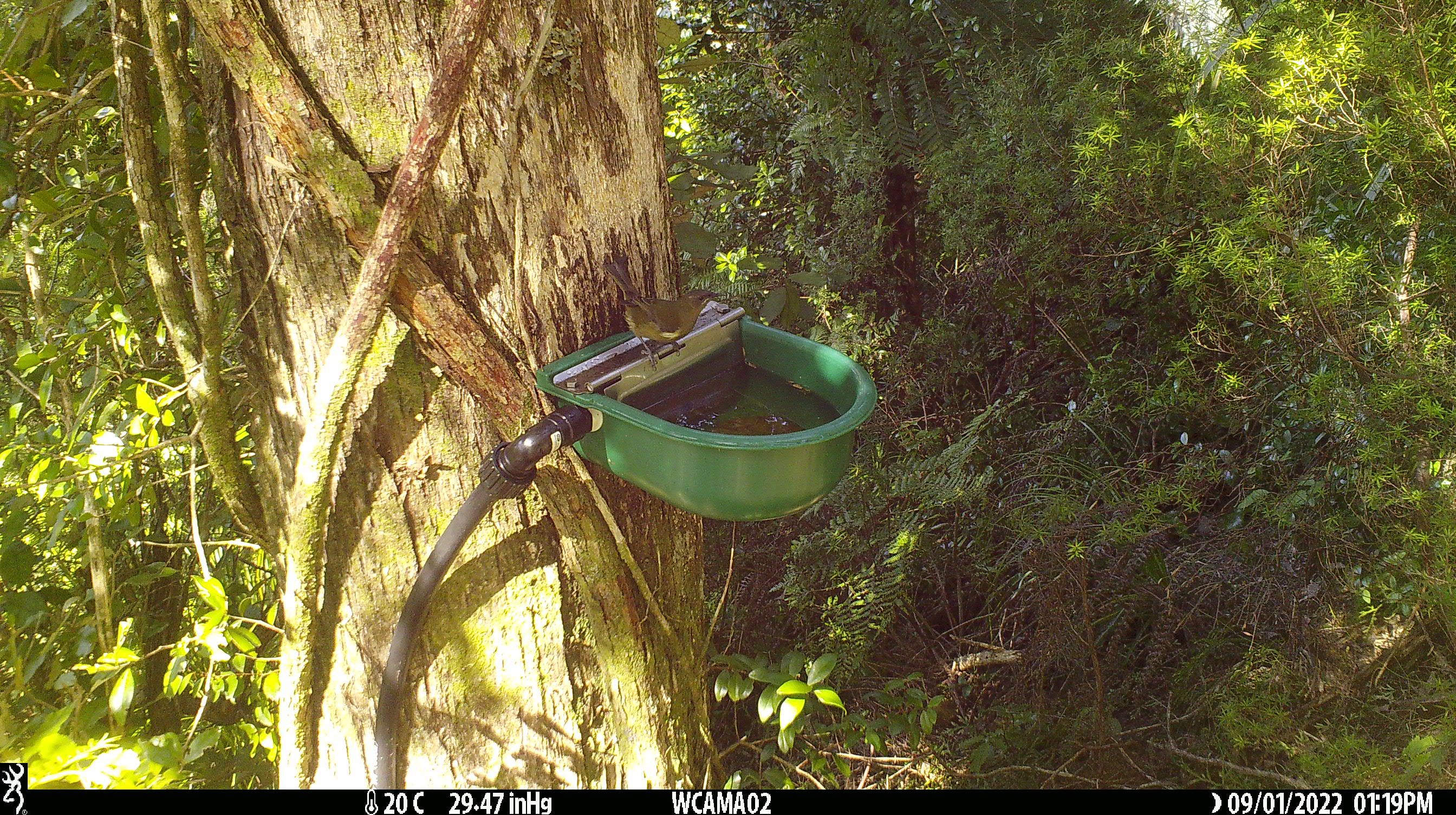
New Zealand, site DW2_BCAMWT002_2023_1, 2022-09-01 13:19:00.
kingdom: Animalia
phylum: Chordata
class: Aves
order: Passeriformes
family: Meliphagidae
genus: Anthornis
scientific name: Anthornis melanura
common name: new zealand bellbird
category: bellbird